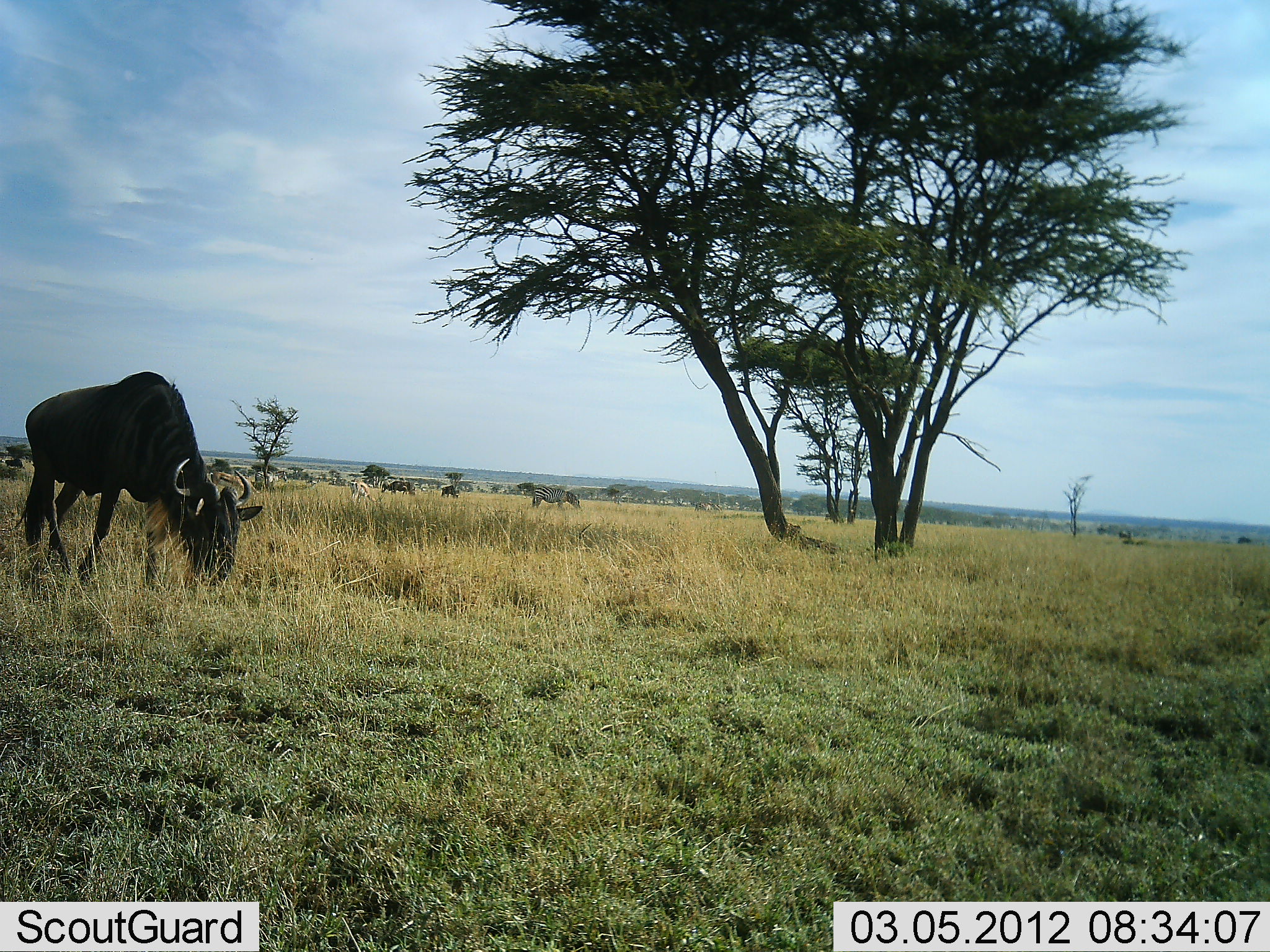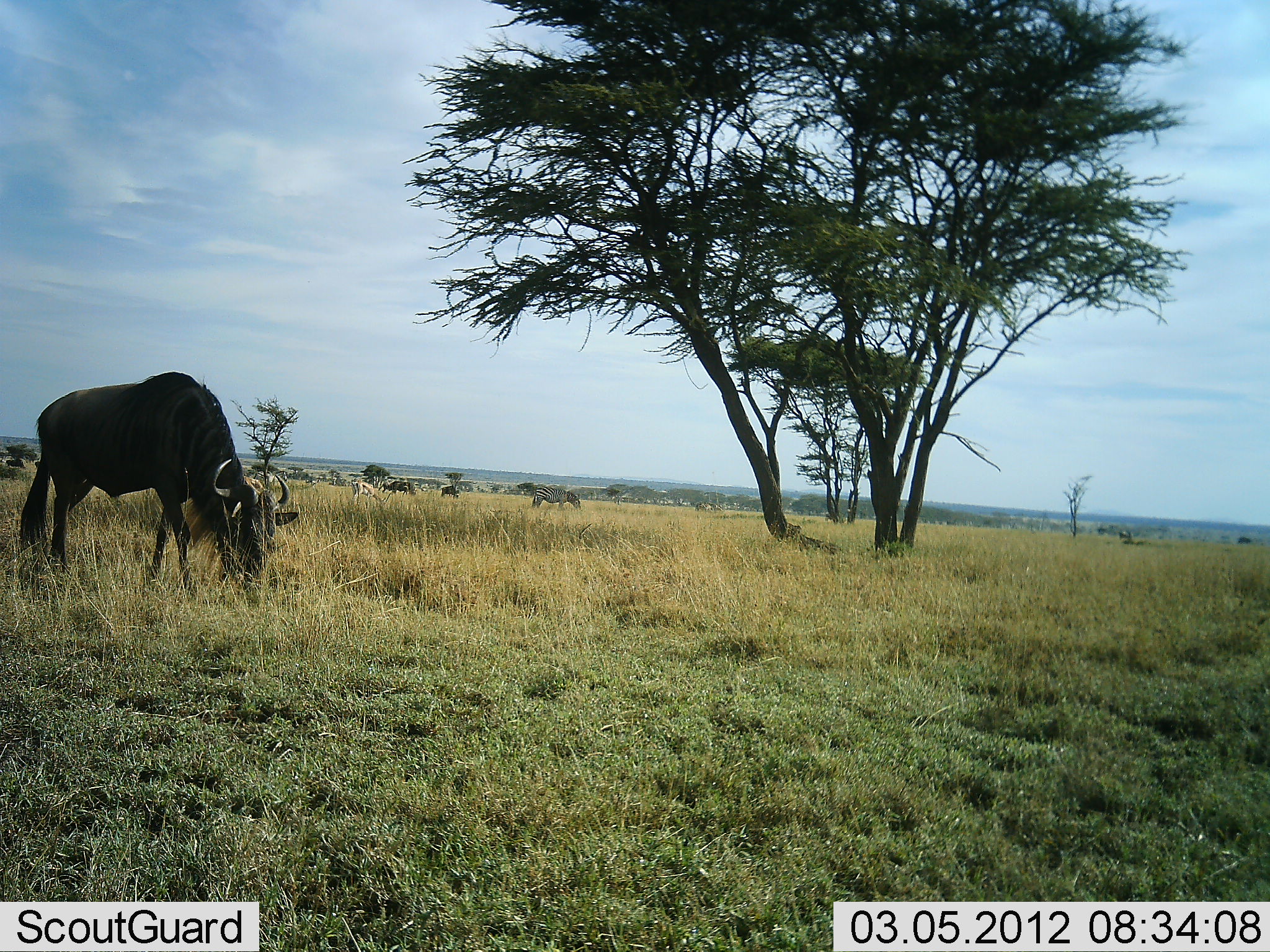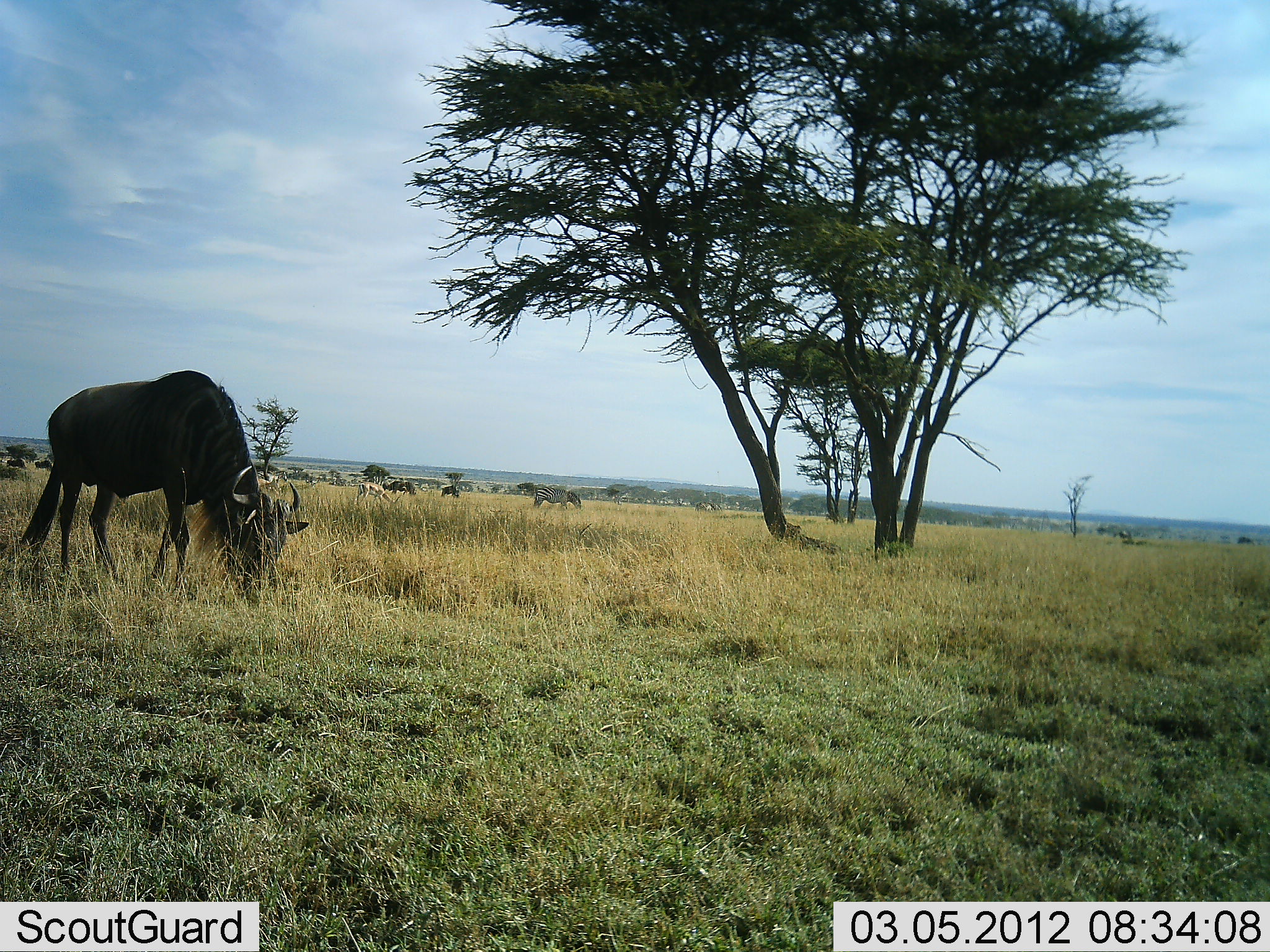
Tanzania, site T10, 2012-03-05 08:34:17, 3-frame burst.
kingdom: Animalia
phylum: Chordata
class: Mammalia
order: Artiodactyla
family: Bovidae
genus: Connochaetes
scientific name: Connochaetes taurinus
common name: blue wildebeest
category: wildebeest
Wildebeest (blue wildebeest) (Connochaetes taurinus), count 1. Behavior (volunteer vote fractions): standing 24%, resting 0%, moving 10%, interacting 0%. Young present (vote fraction): 0%. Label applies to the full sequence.